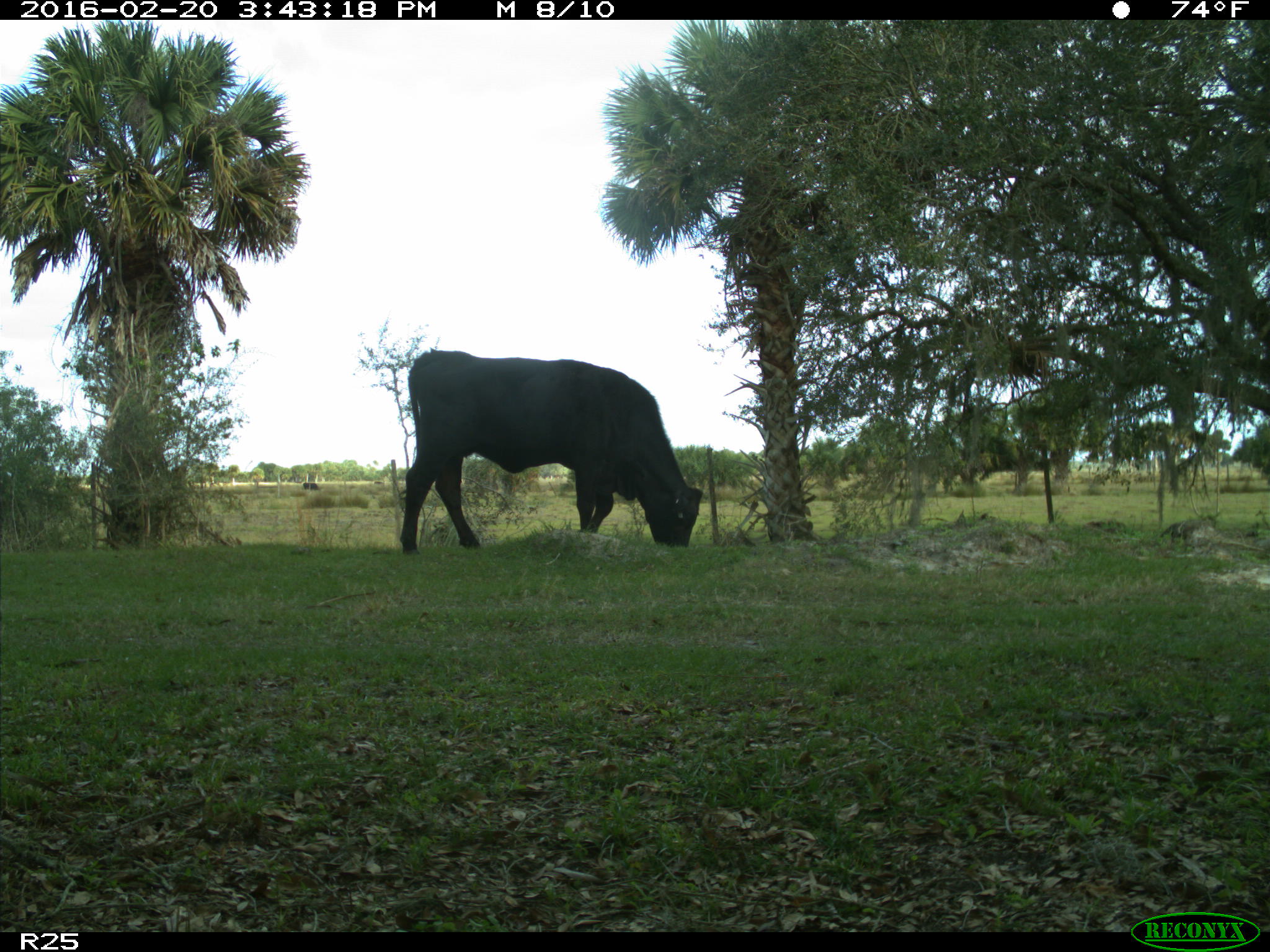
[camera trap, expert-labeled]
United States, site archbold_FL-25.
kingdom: Animalia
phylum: Chordata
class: Mammalia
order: Artiodactyla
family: Bovidae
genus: Bos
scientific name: Bos taurus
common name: domestic cow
Bos taurus (domestic cow).